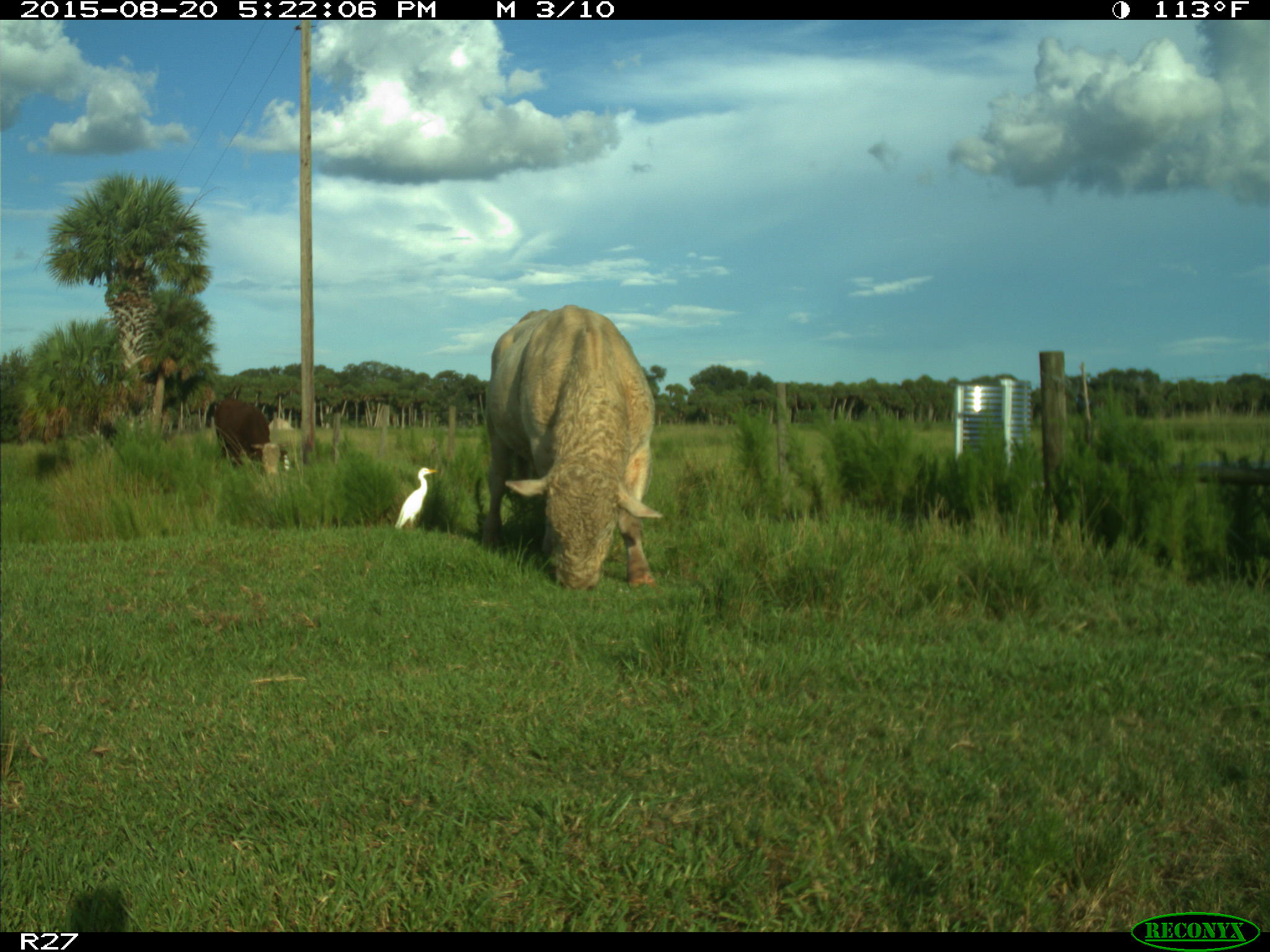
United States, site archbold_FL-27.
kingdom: Animalia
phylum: Chordata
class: Mammalia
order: Artiodactyla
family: Bovidae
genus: Bos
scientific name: Bos taurus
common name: domestic cow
Bos taurus (domestic cow).